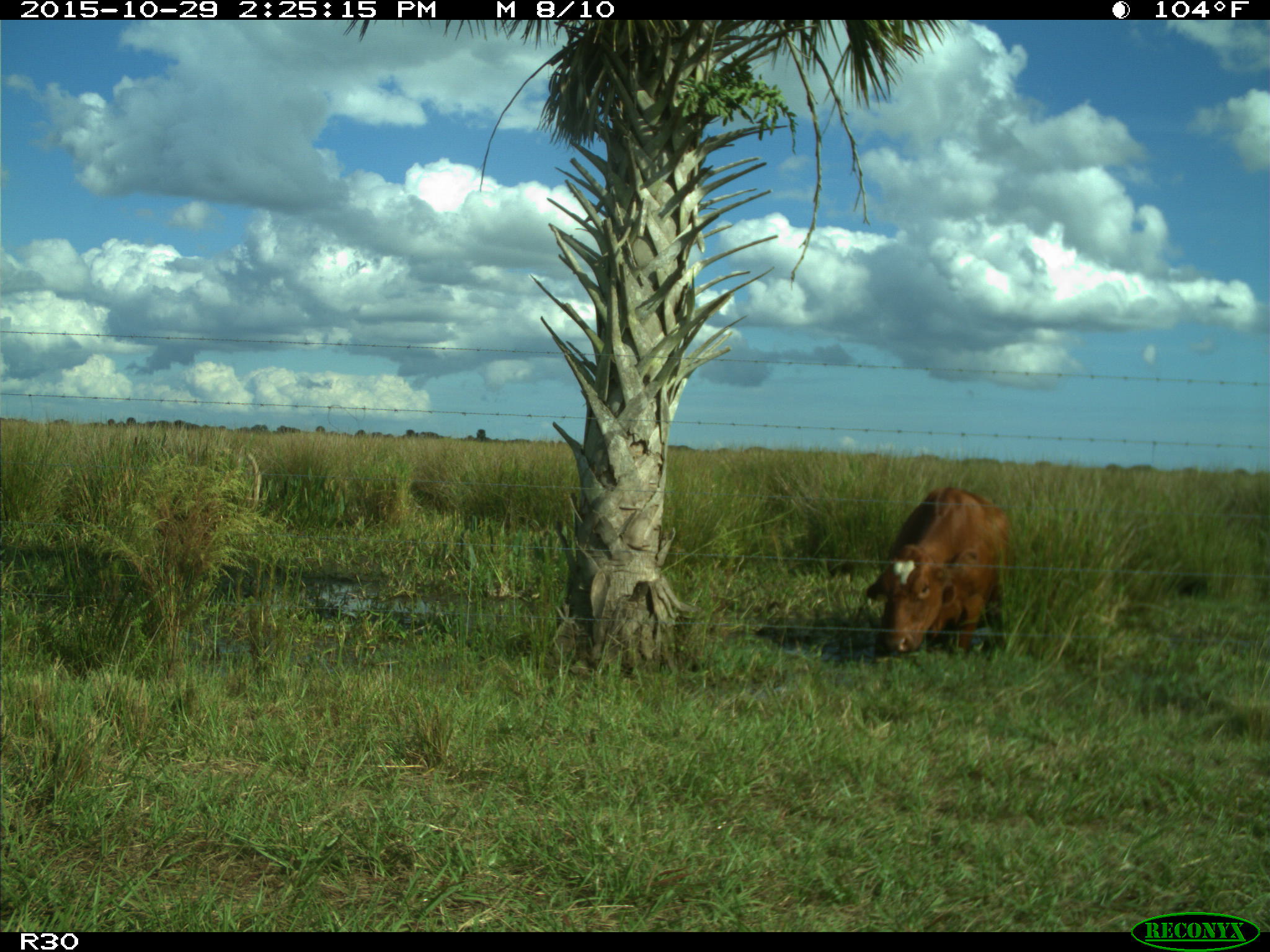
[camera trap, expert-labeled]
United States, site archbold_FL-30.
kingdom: Animalia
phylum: Chordata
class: Mammalia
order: Artiodactyla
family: Bovidae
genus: Bos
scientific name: Bos taurus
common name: domestic cow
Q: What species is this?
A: Bos taurus (domestic cow).